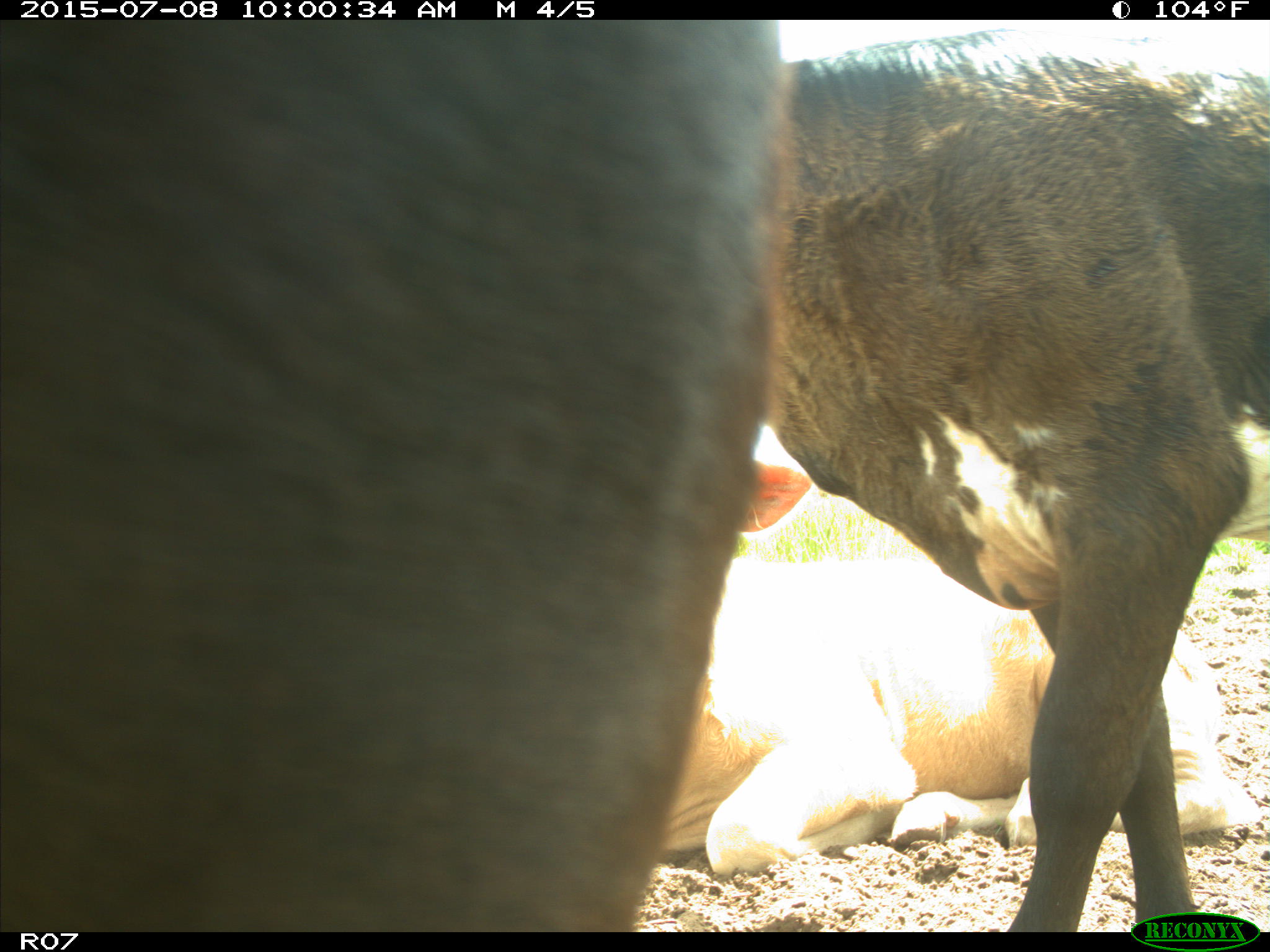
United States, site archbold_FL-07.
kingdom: Animalia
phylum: Chordata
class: Mammalia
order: Artiodactyla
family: Bovidae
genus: Bos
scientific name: Bos taurus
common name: domestic cow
Bos taurus (domestic cow).